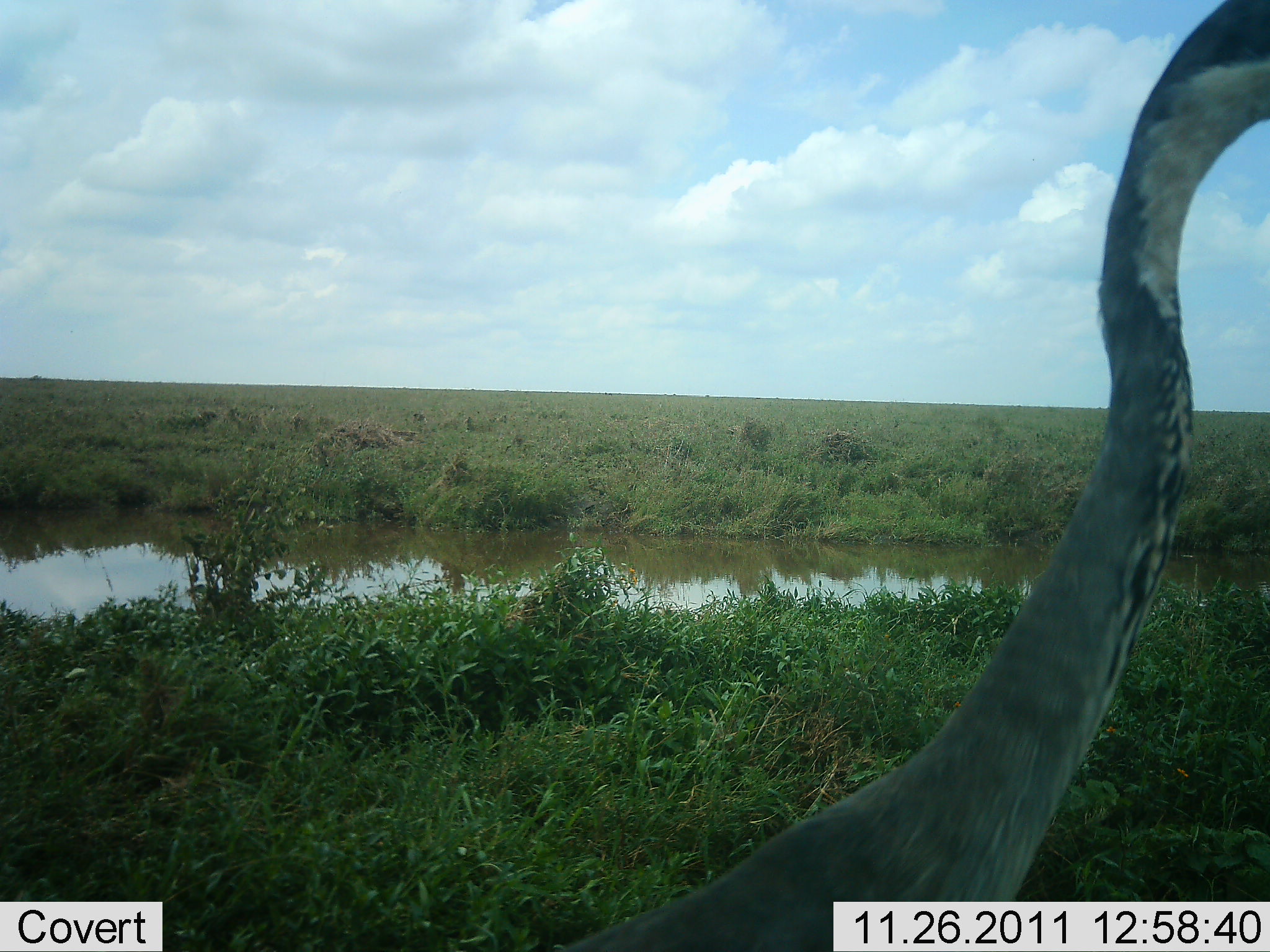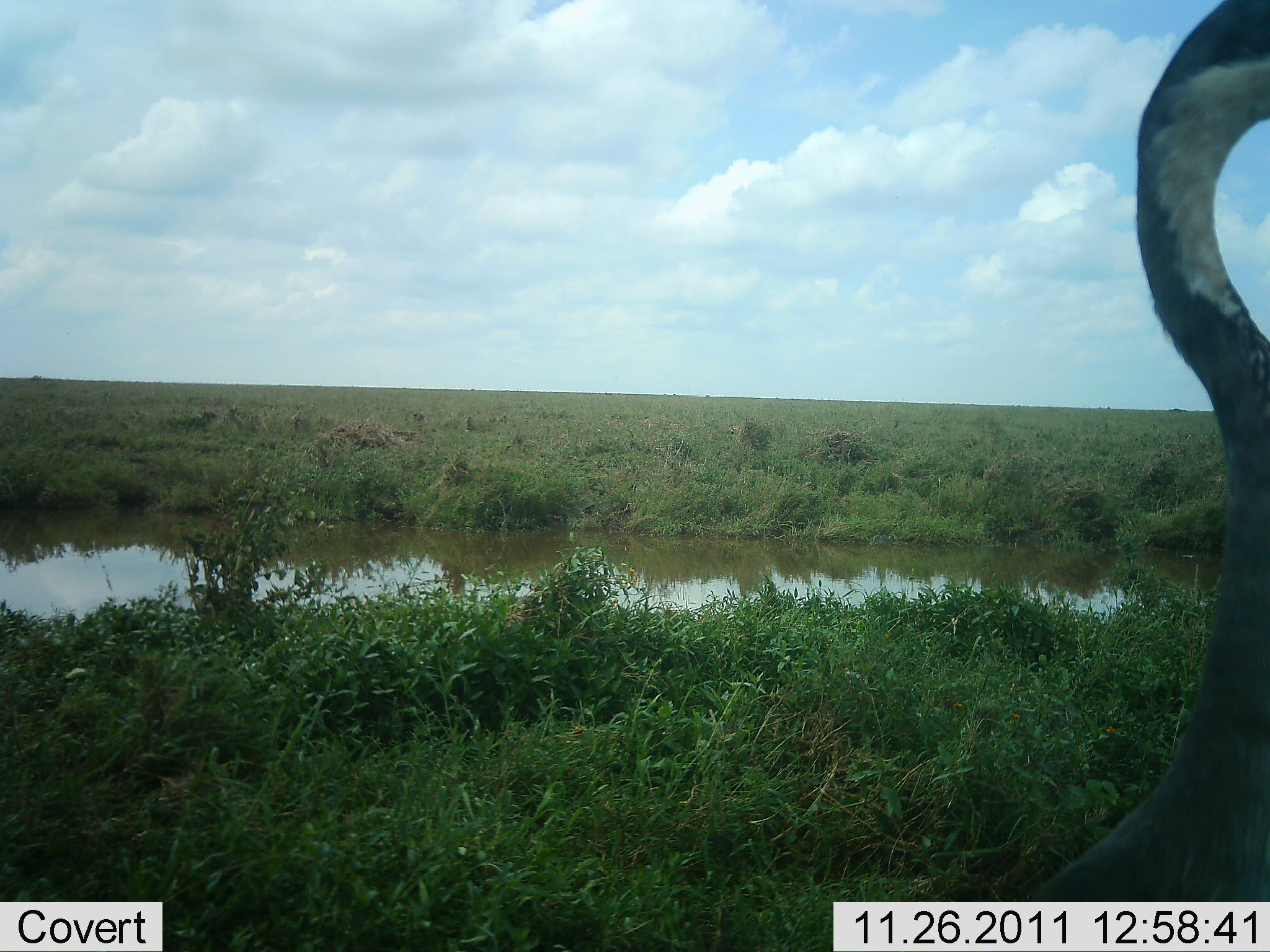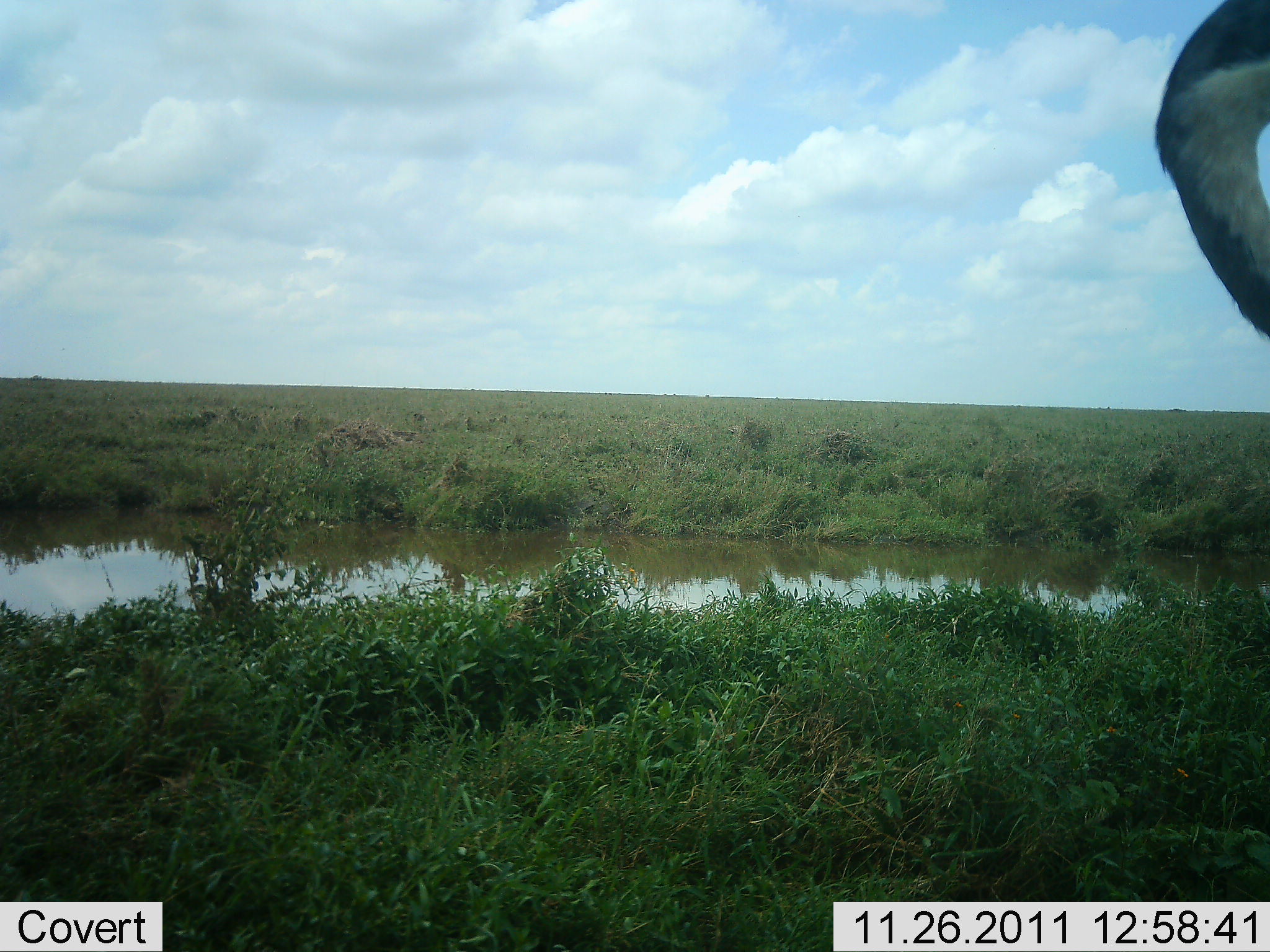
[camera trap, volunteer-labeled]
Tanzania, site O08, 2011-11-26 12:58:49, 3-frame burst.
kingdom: Animalia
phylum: Chordata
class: Aves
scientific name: Aves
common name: bird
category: otherbird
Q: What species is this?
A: Otherbird (bird) (Aves).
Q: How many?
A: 1.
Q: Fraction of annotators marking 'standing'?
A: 20%.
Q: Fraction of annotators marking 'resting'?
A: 0%.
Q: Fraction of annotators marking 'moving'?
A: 80%.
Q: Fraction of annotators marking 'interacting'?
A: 0%.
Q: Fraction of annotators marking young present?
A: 0%.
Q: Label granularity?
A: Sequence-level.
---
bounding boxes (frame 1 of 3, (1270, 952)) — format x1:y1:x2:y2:
animal: 536:0:1270:952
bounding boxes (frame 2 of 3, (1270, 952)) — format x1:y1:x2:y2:
animal: 949:0:1270:904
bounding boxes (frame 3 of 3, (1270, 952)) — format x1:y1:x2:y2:
animal: 1152:0:1270:339